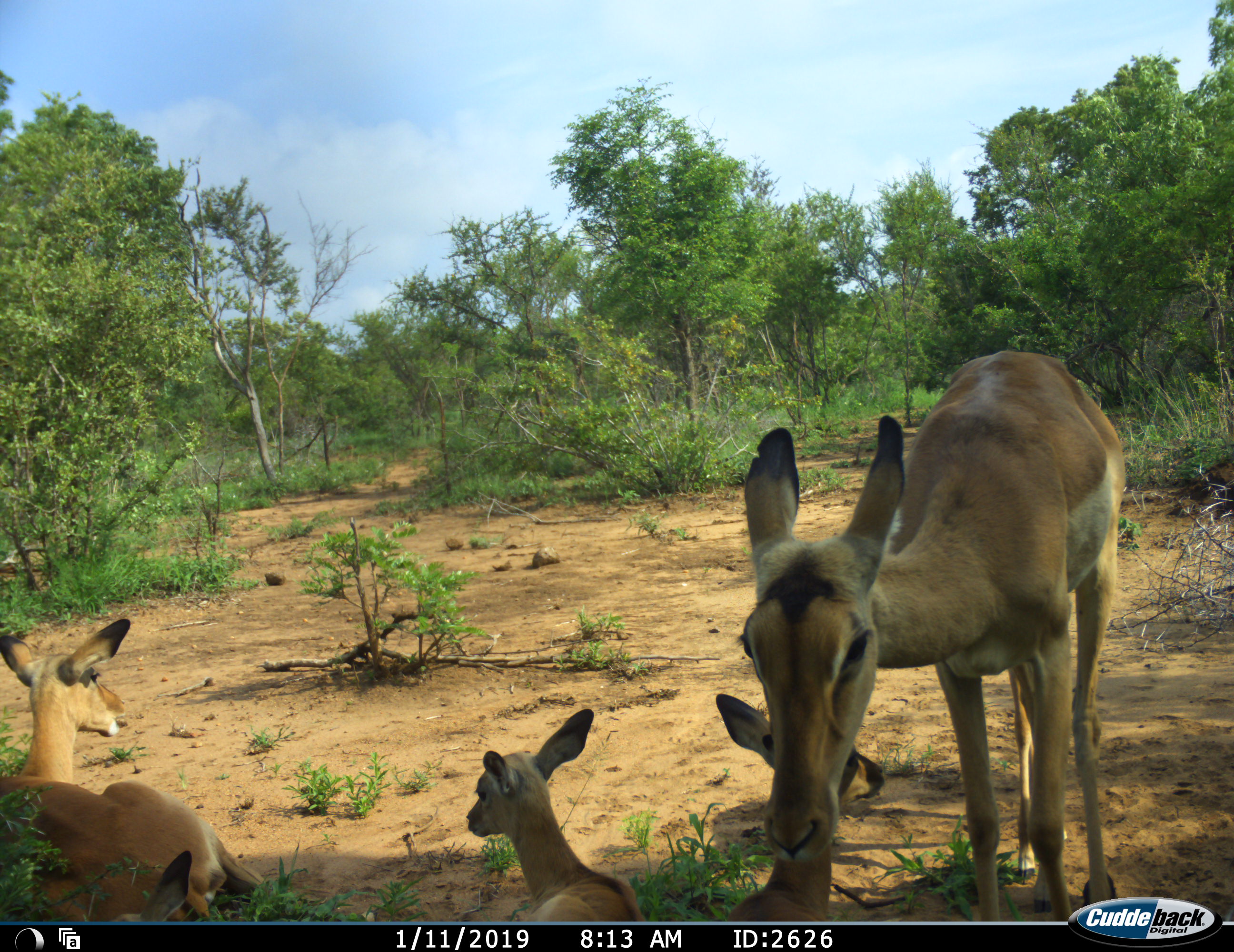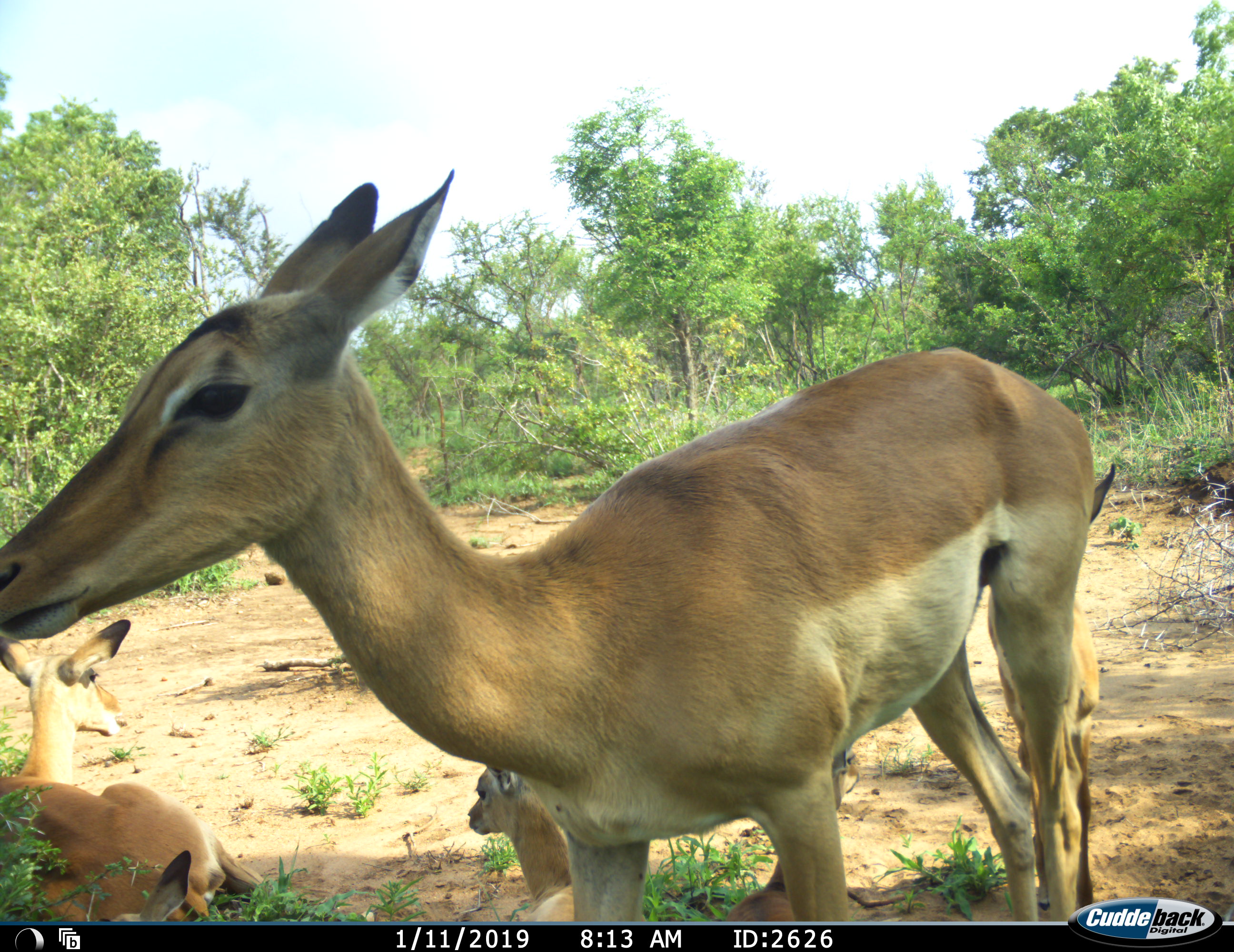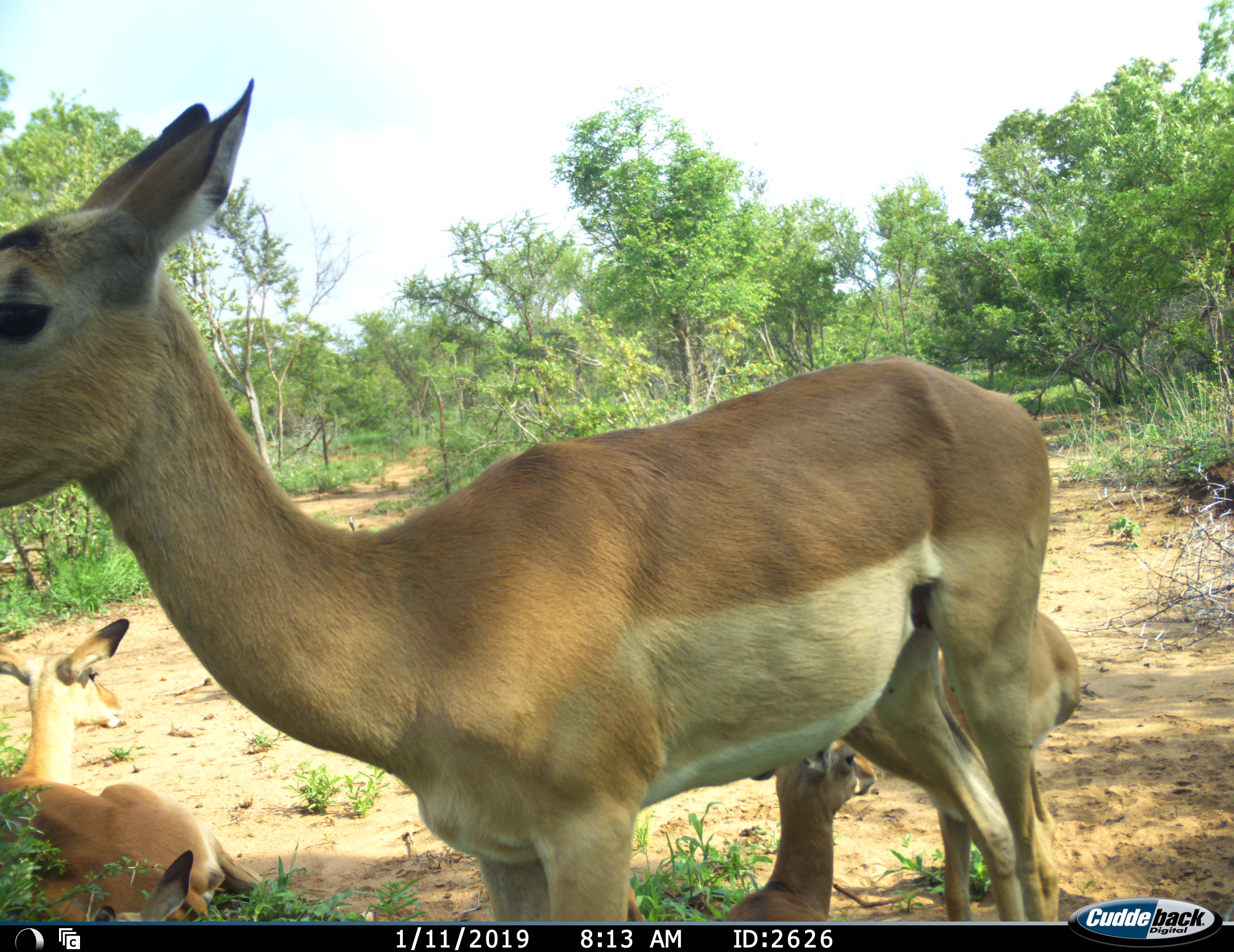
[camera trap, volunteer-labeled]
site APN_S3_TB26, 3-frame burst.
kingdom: Animalia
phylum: Chordata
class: Mammalia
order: Artiodactyla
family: Bovidae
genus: Aepyceros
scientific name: Aepyceros melampus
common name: impala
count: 5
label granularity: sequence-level